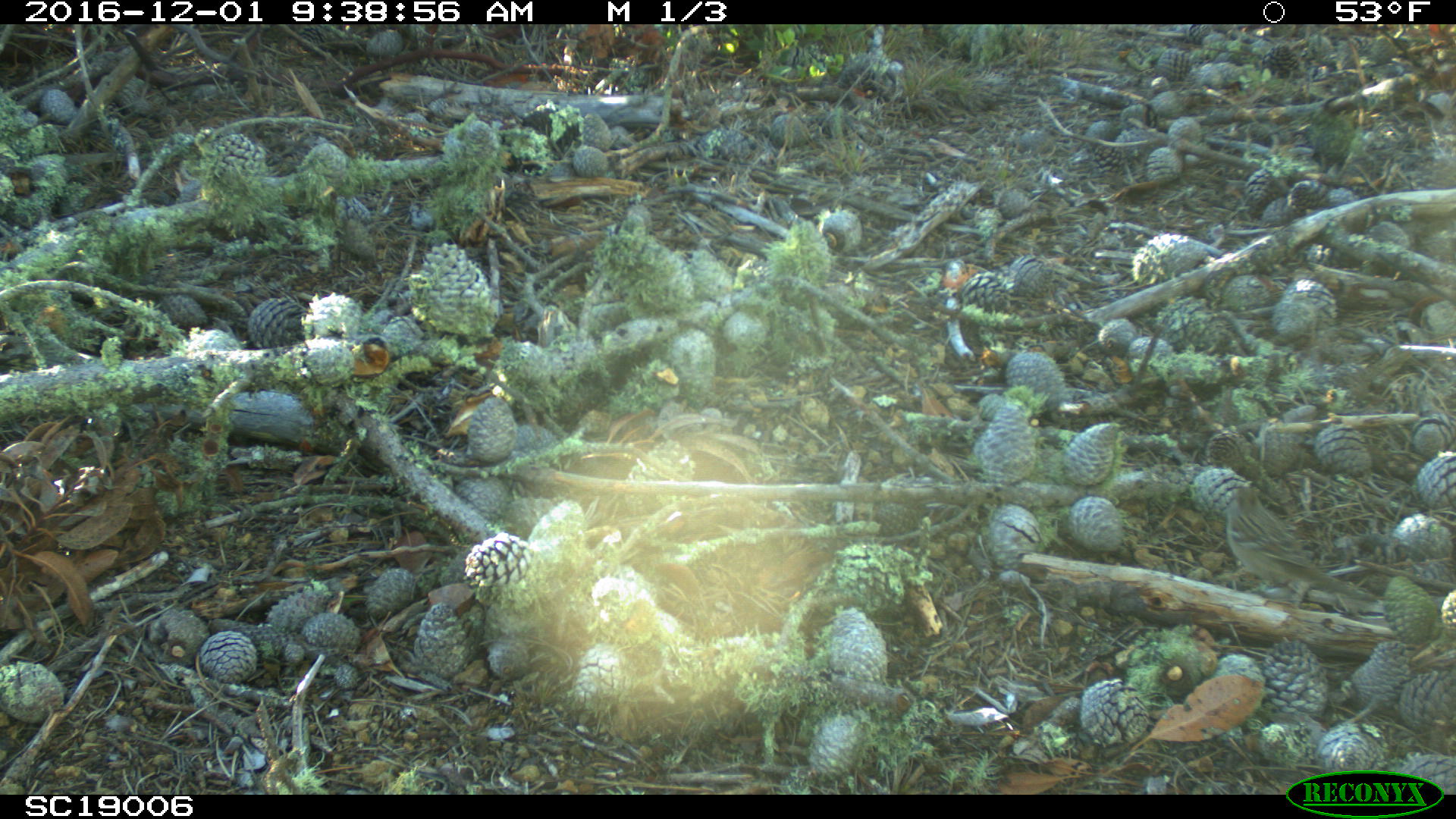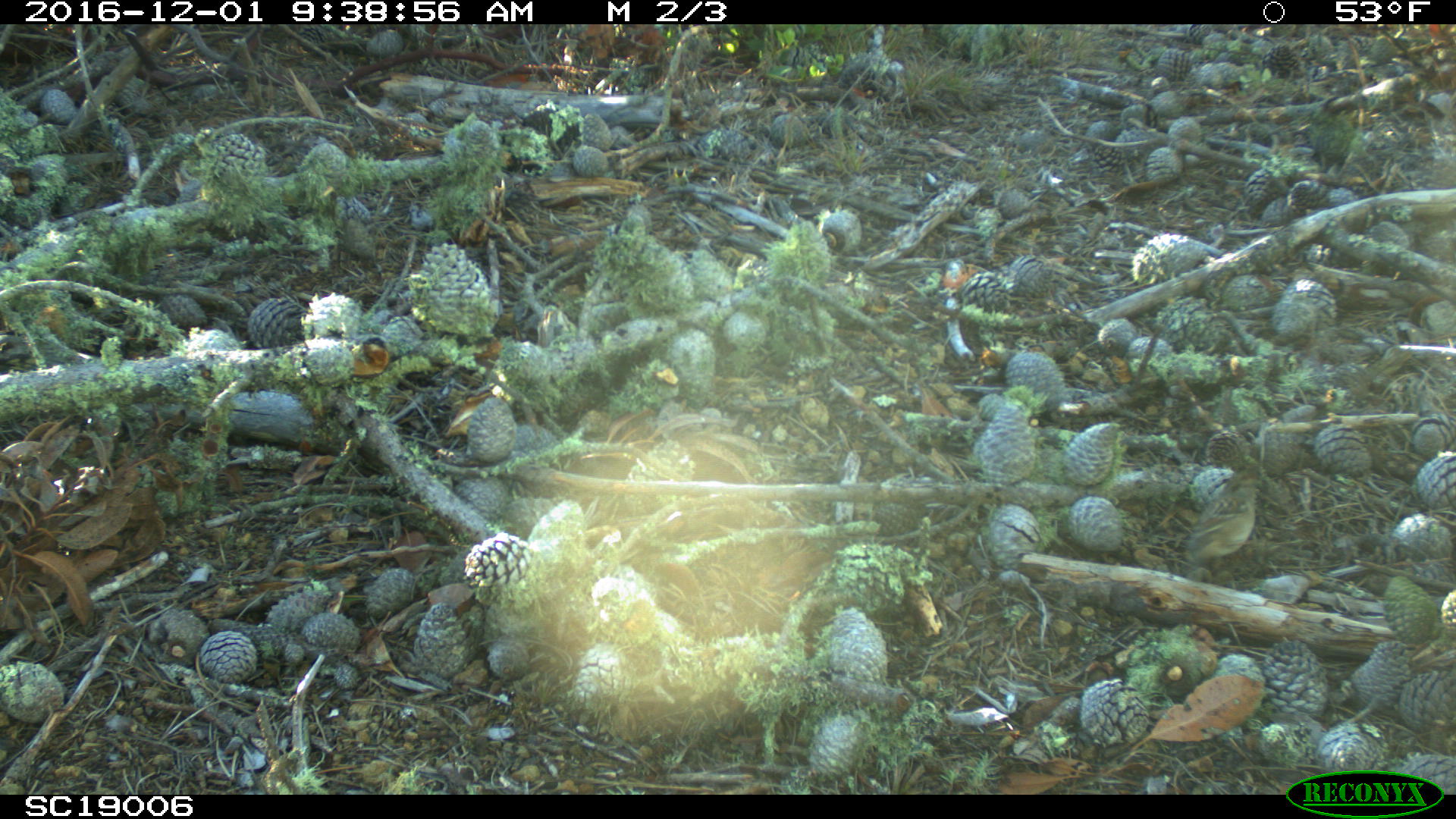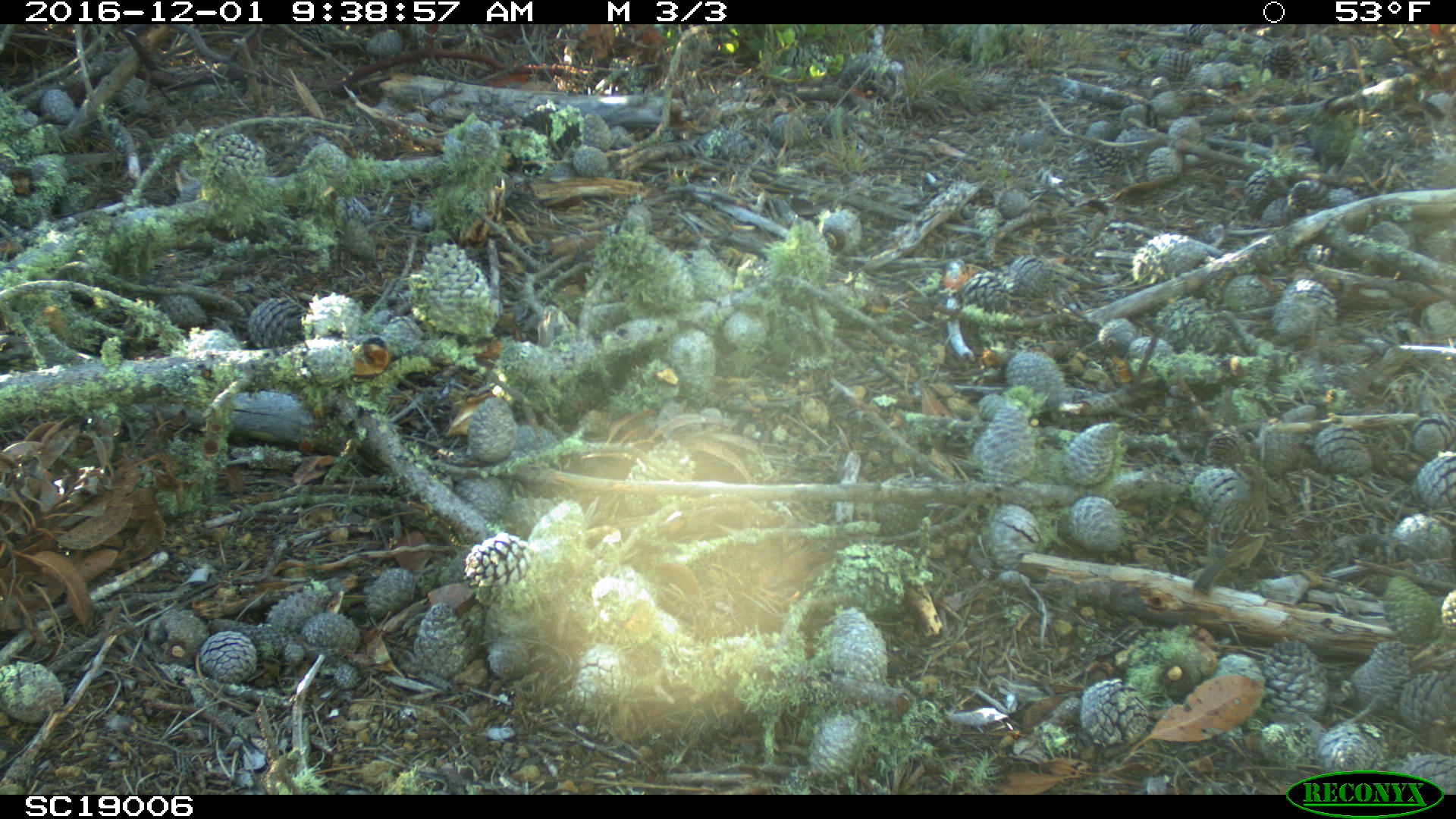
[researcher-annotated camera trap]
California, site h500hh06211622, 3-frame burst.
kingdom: Animalia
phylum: Chordata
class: Aves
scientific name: Aves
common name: bird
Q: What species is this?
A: Bird (Aves).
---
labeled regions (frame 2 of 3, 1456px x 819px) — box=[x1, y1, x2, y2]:
bird: box=[1185, 461, 1262, 565]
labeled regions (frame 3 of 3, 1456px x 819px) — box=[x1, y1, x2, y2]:
bird: box=[1191, 462, 1268, 594]